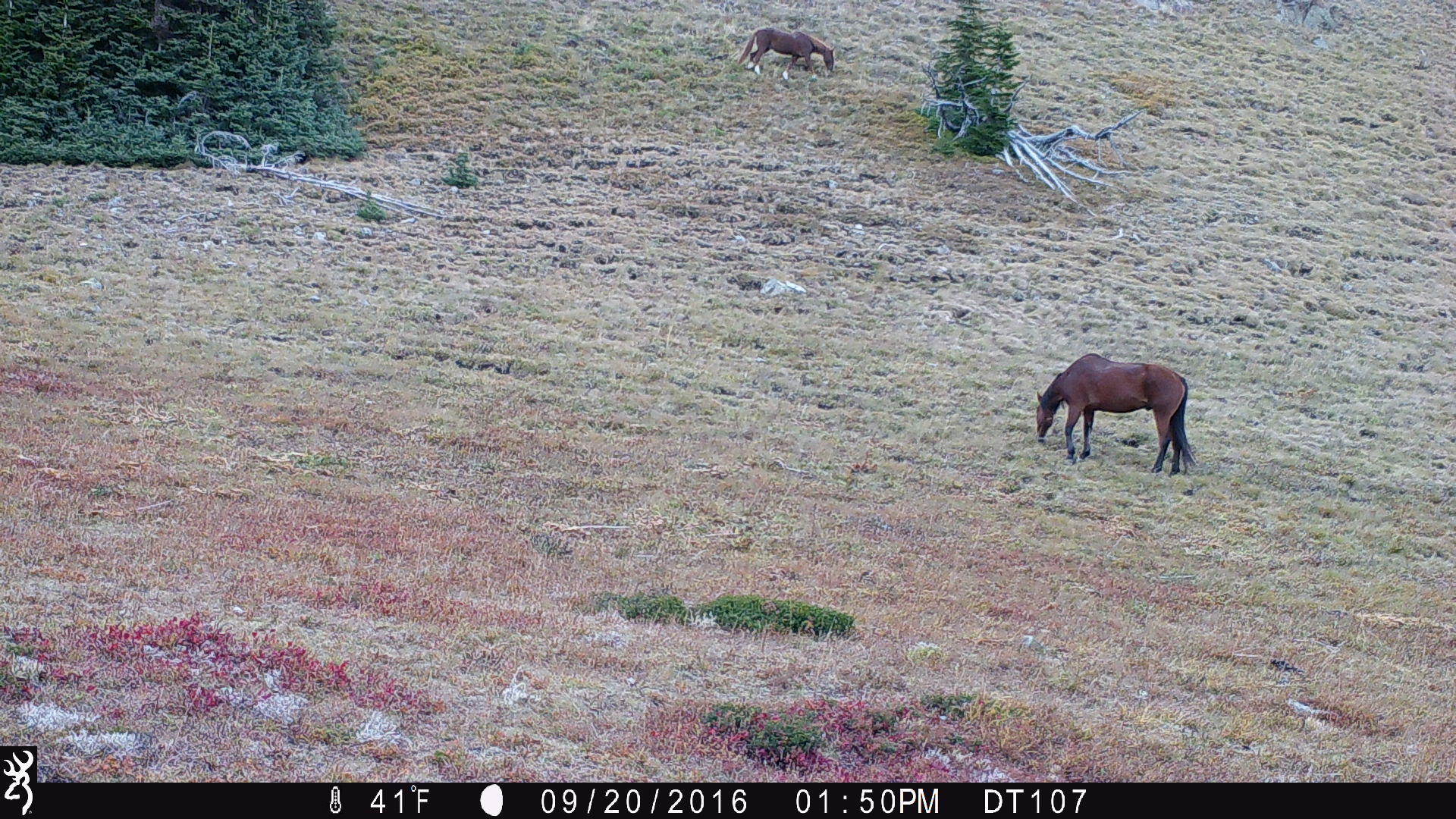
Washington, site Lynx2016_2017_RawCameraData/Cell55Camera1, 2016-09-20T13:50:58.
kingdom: Animalia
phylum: Chordata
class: Mammalia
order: Perissodactyla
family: Equidae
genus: Equus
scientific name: Equus caballus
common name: domestic horse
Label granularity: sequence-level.